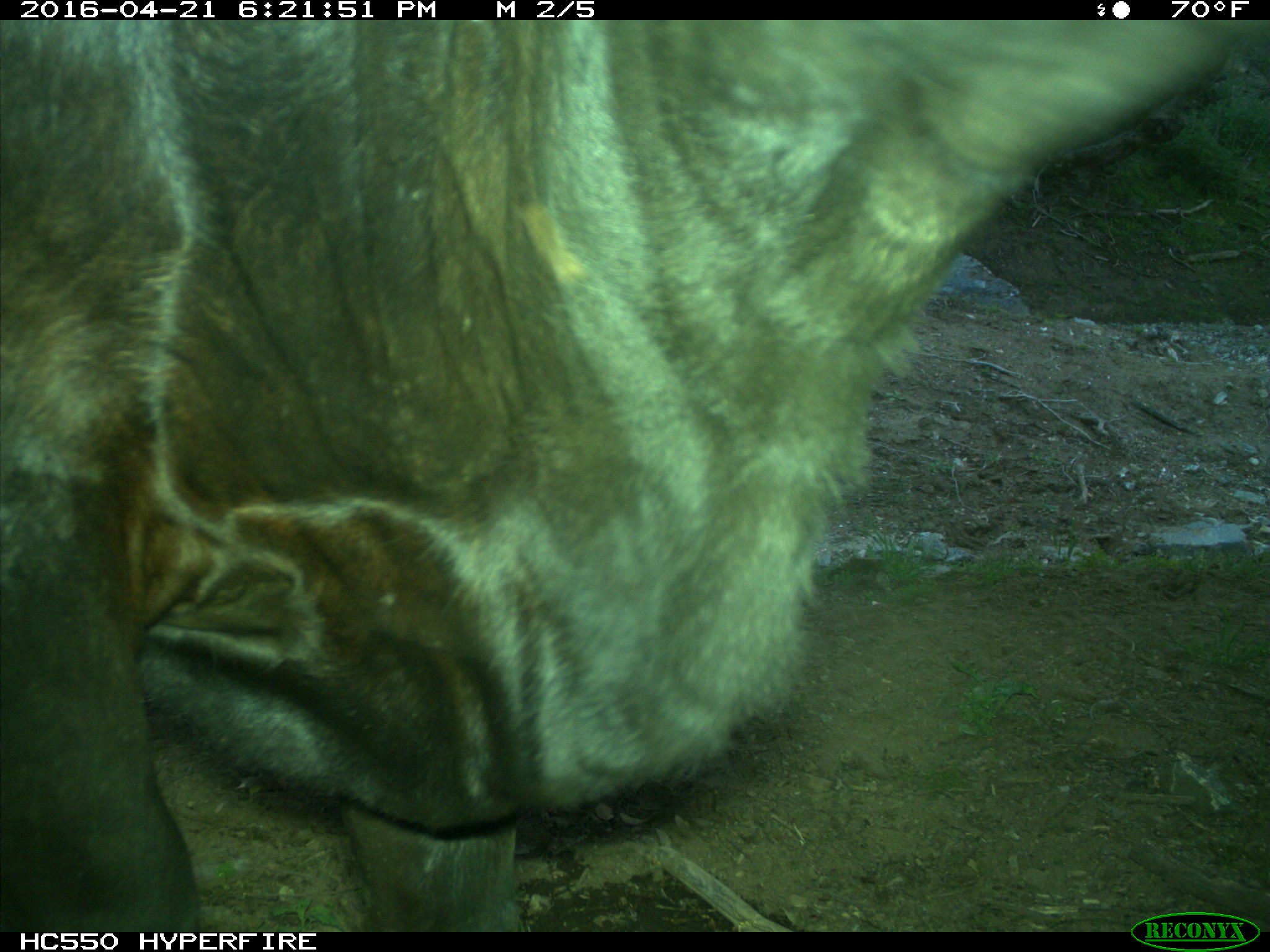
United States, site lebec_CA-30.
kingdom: Animalia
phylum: Chordata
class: Mammalia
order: Artiodactyla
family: Bovidae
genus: Bos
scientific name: Bos taurus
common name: domestic cow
Bos taurus (domestic cow).